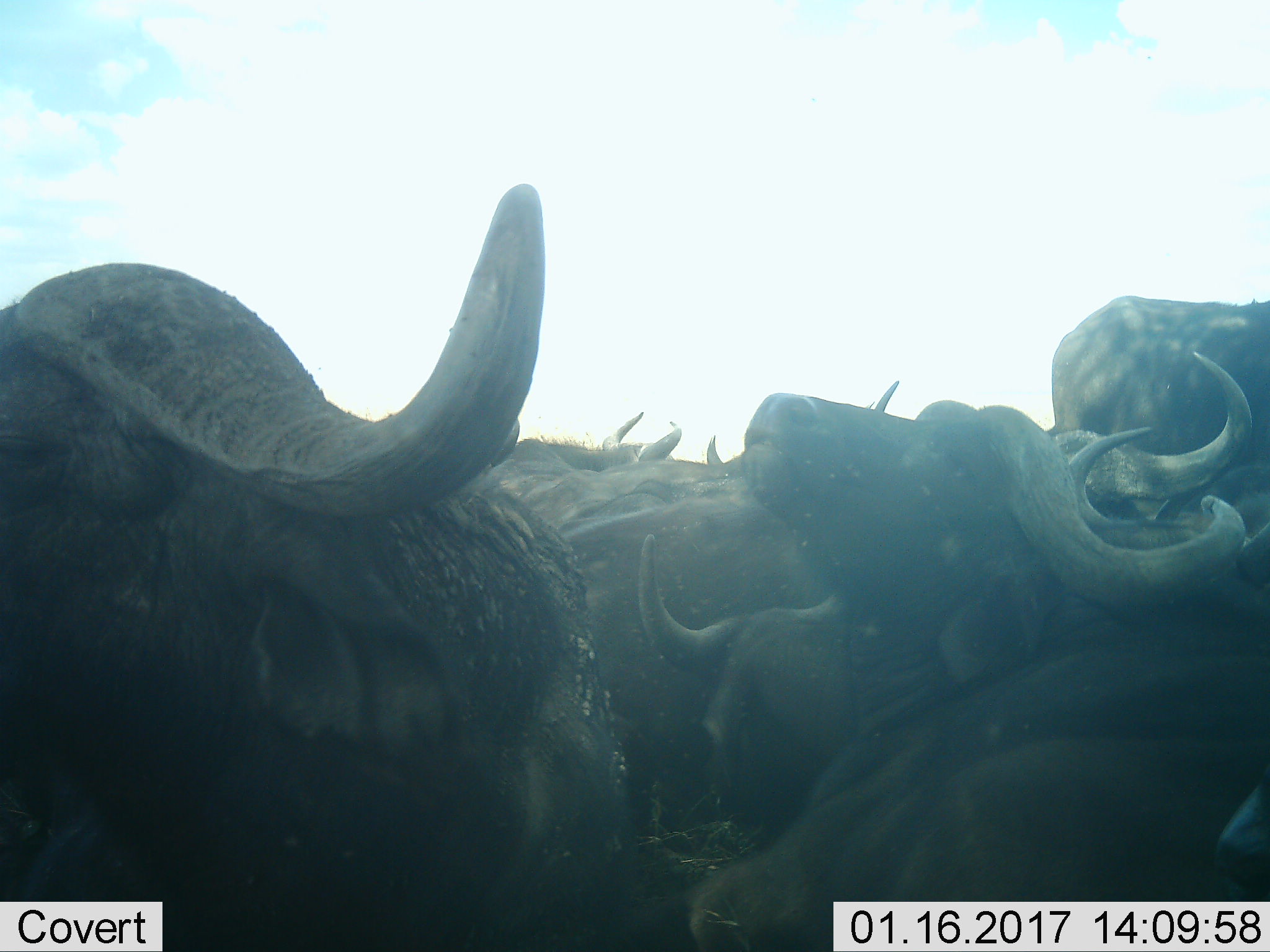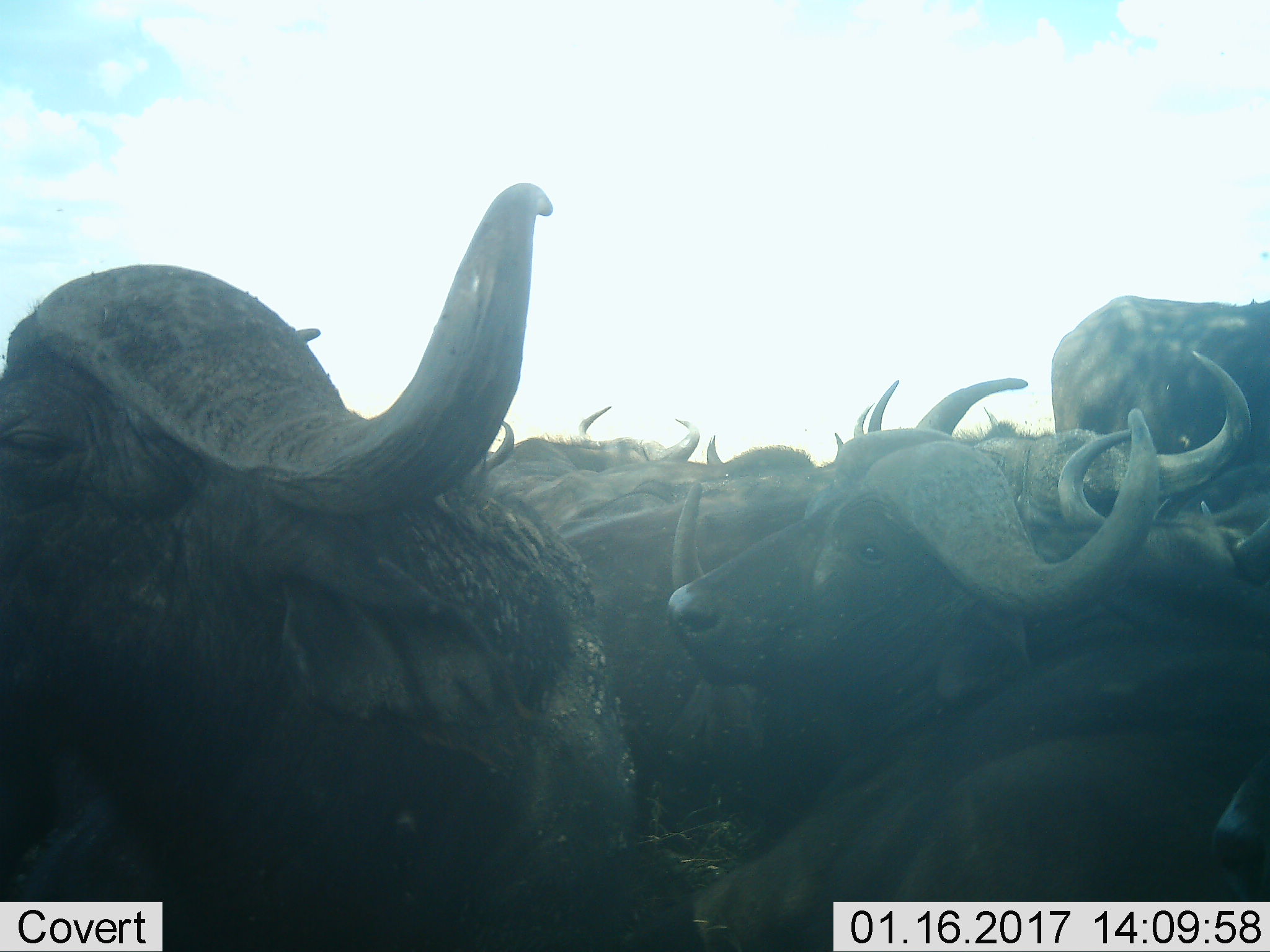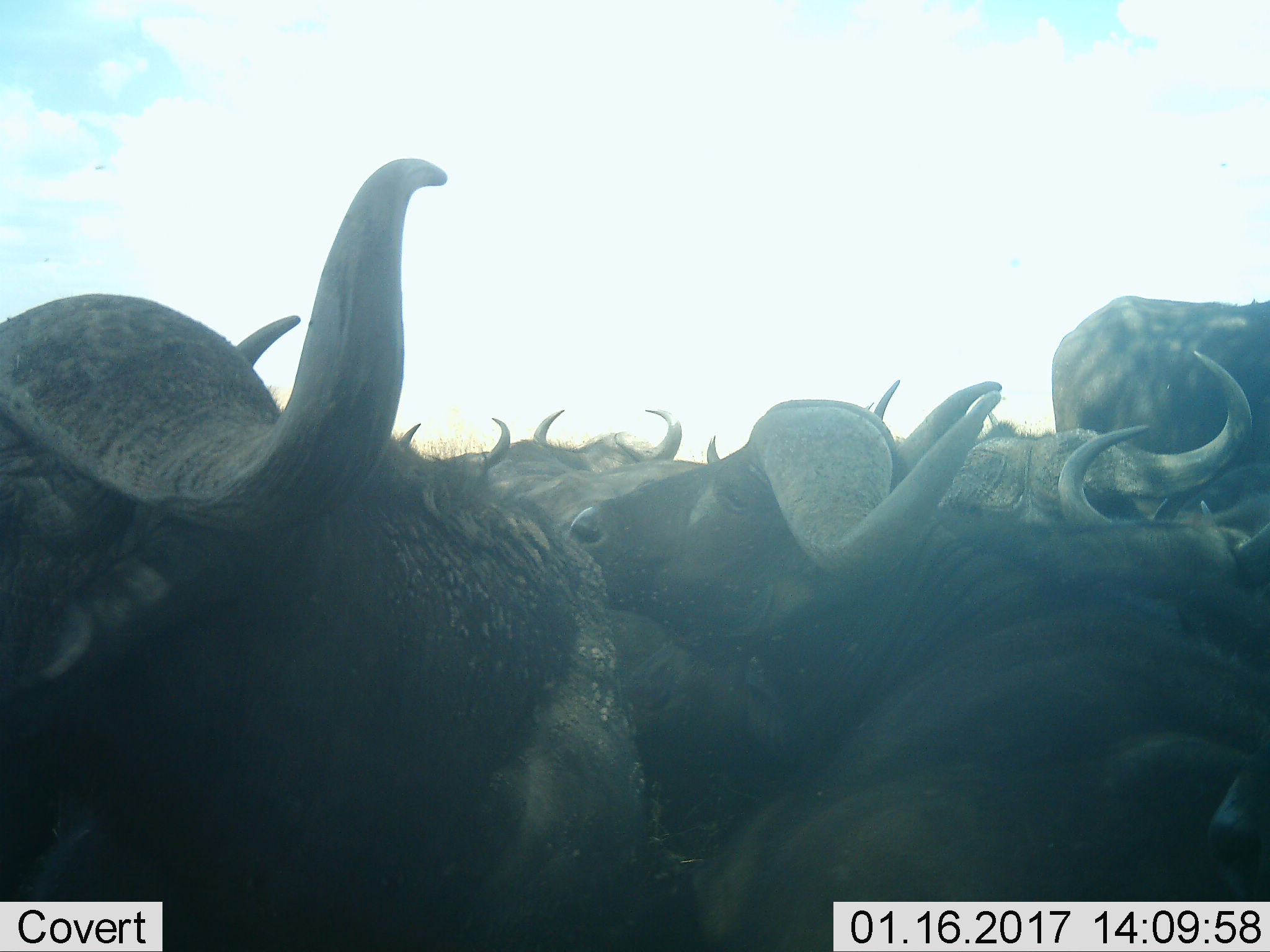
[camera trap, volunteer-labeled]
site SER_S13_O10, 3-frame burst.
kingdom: Animalia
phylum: Chordata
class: Mammalia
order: Artiodactyla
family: Bovidae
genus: Syncerus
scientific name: Syncerus caffer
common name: african buffalo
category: buffalo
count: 8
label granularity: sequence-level